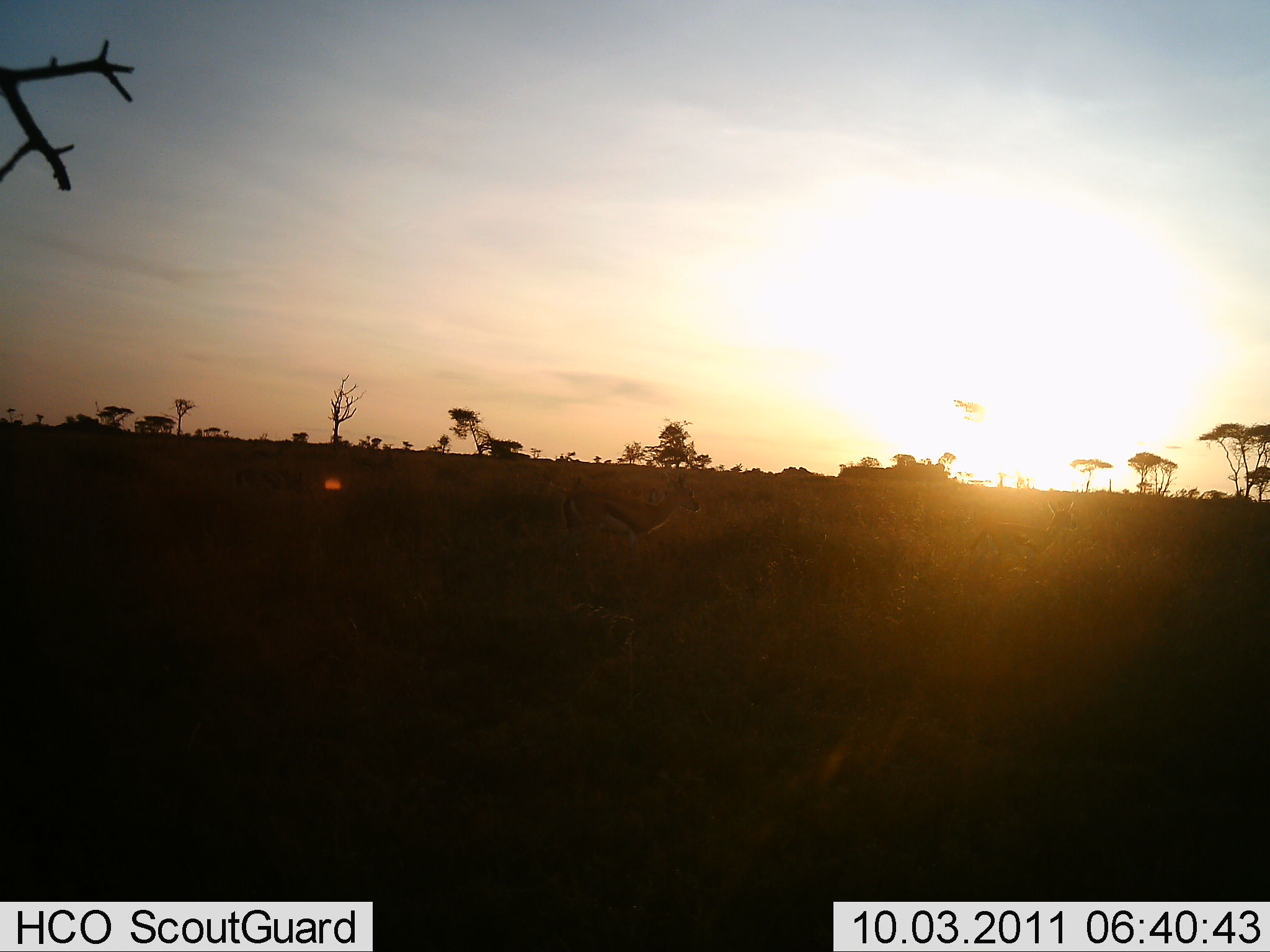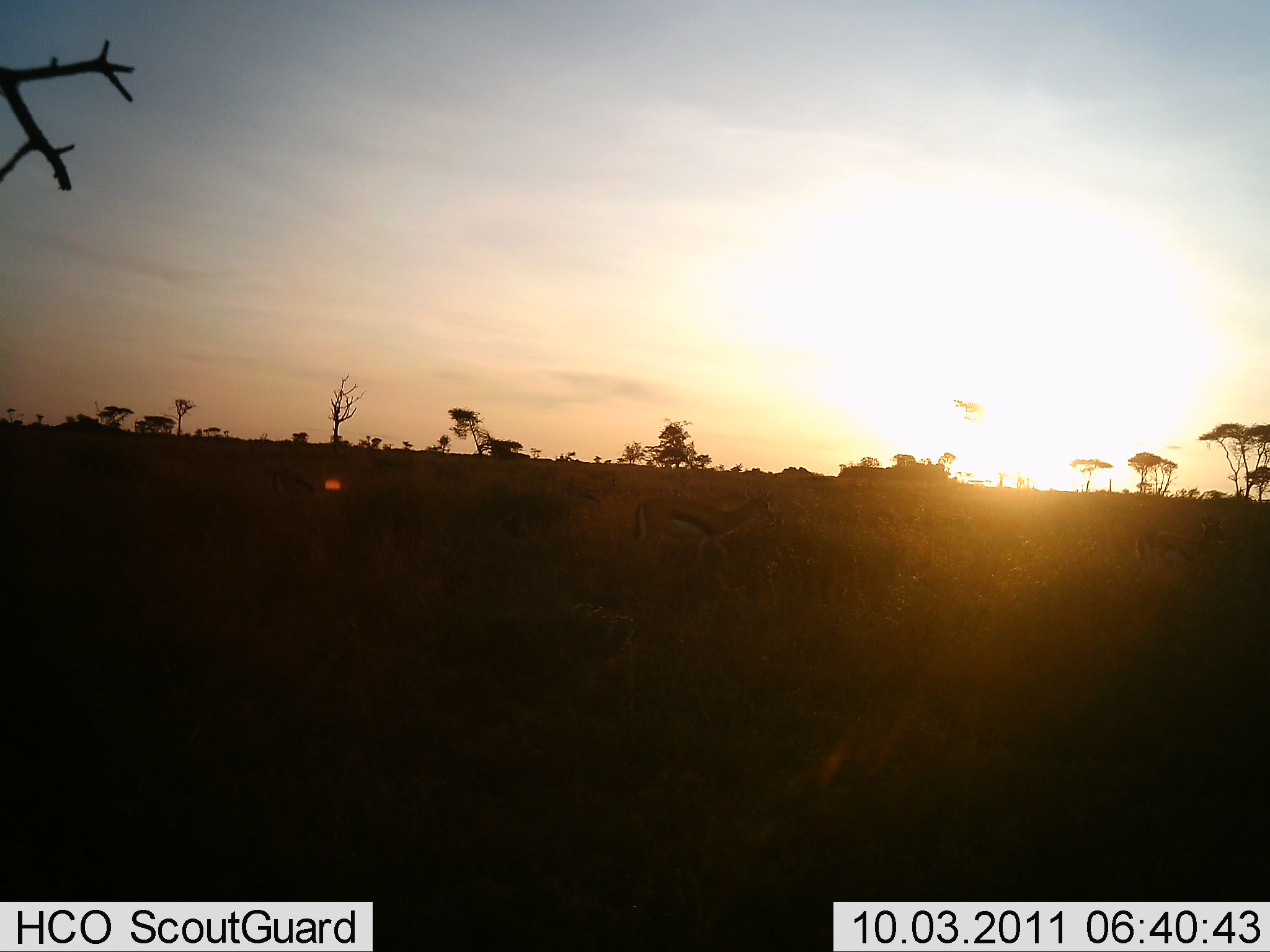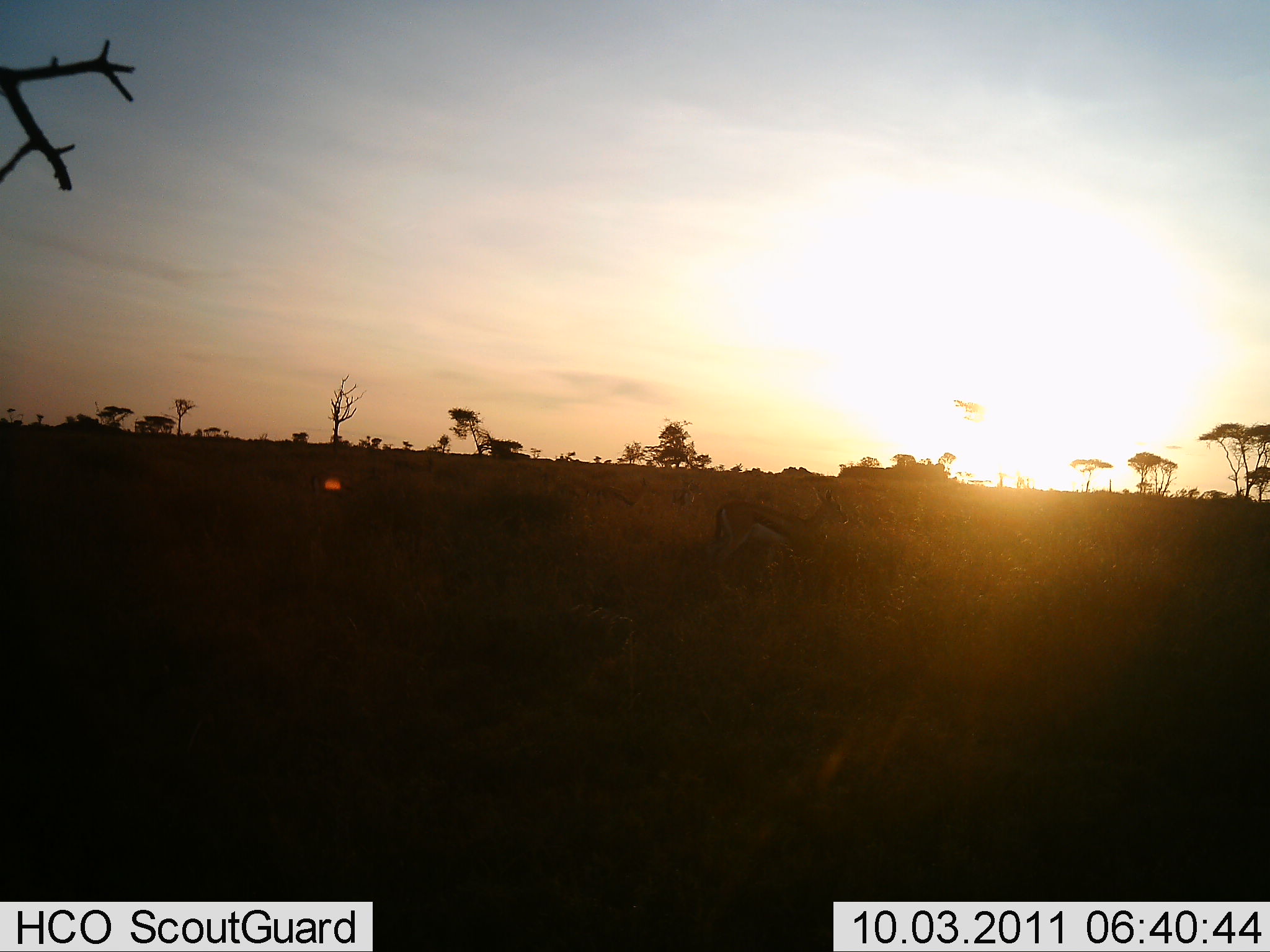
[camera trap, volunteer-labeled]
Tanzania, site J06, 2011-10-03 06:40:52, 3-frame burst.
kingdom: Animalia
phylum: Chordata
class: Mammalia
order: Artiodactyla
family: Bovidae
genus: Eudorcas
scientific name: Eudorcas thomsonii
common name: thomson's gazelle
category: gazellethomsons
Gazellethomsons (thomson's gazelle) (Eudorcas thomsonii), count 2. Behavior (volunteer vote fractions): standing 0%, resting 0%, moving 100%, interacting 0%. Young present (vote fraction): 0%. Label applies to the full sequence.